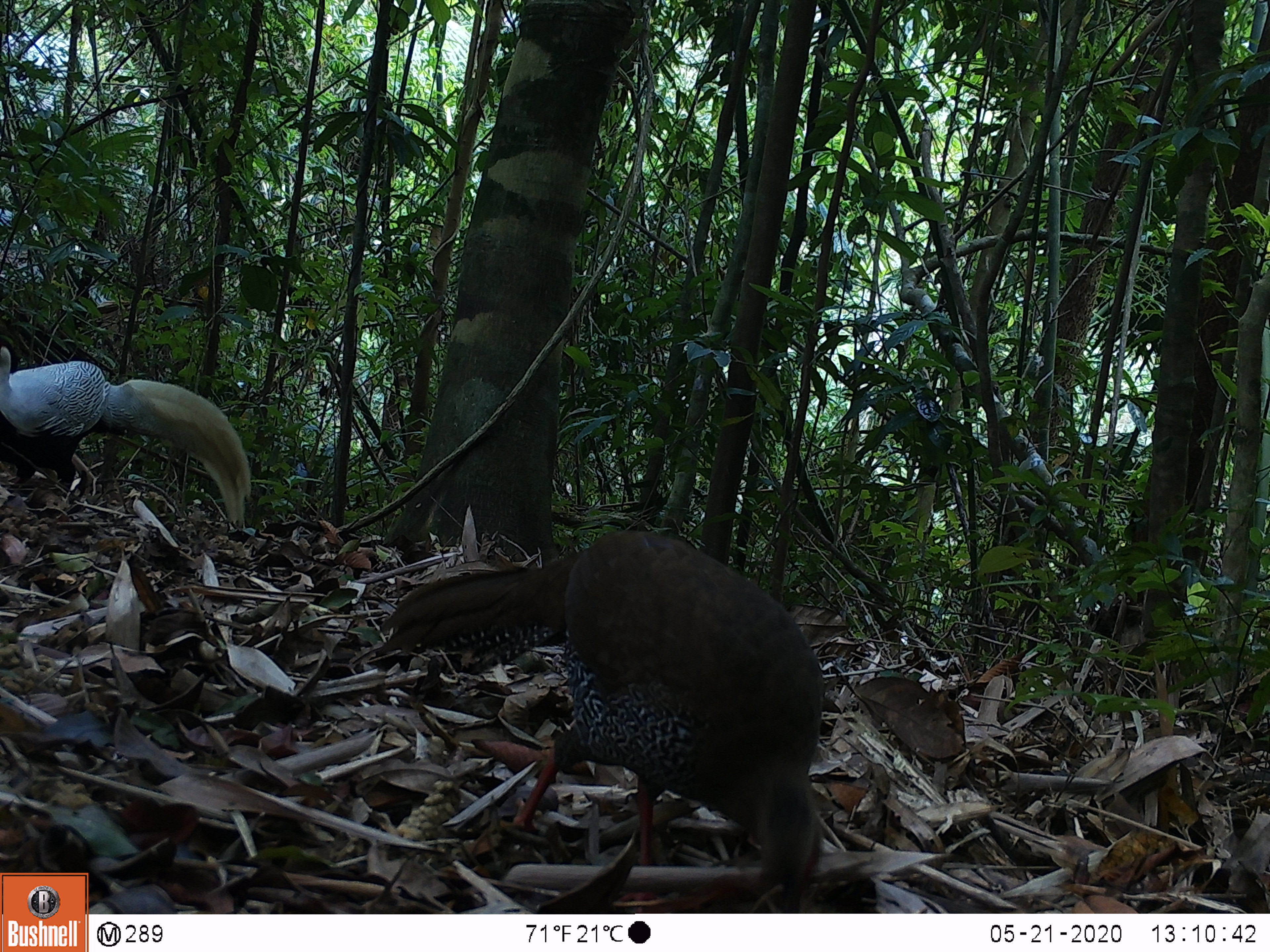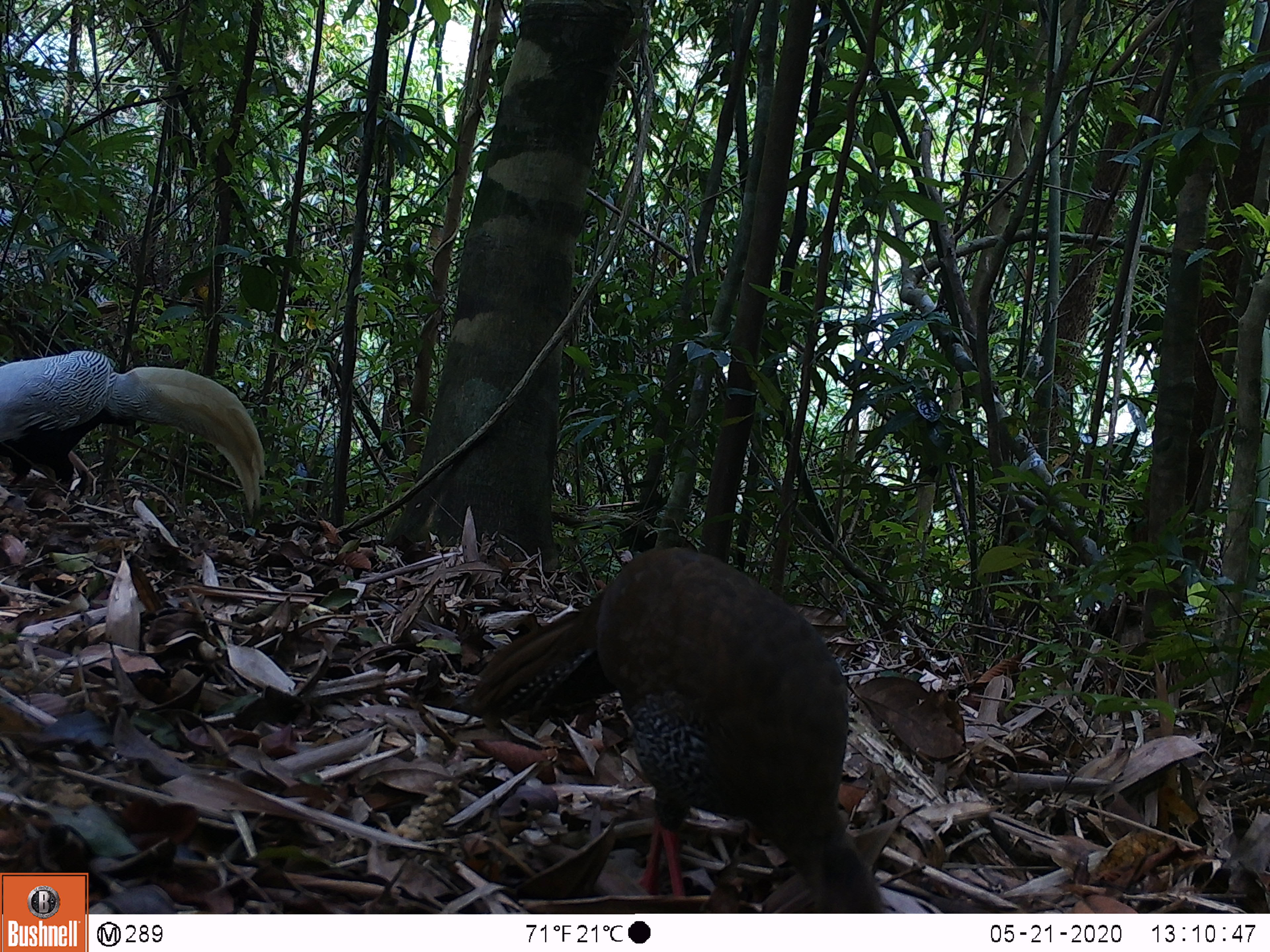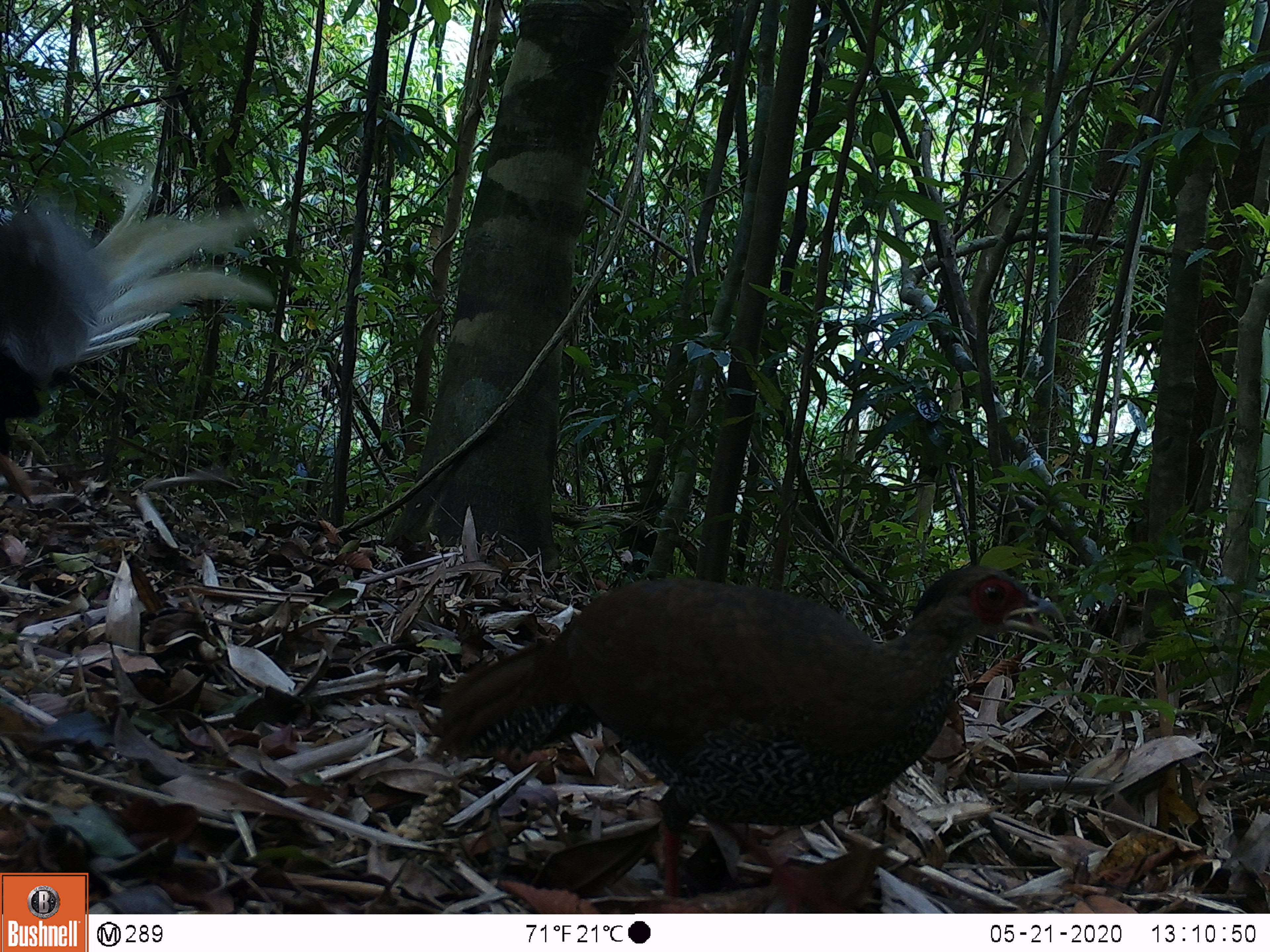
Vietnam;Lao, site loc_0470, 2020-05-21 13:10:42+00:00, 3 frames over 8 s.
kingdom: Animalia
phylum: Chordata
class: Aves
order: Galliformes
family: Phasianidae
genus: Lophura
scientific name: Lophura nycthemera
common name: silver pheasant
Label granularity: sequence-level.